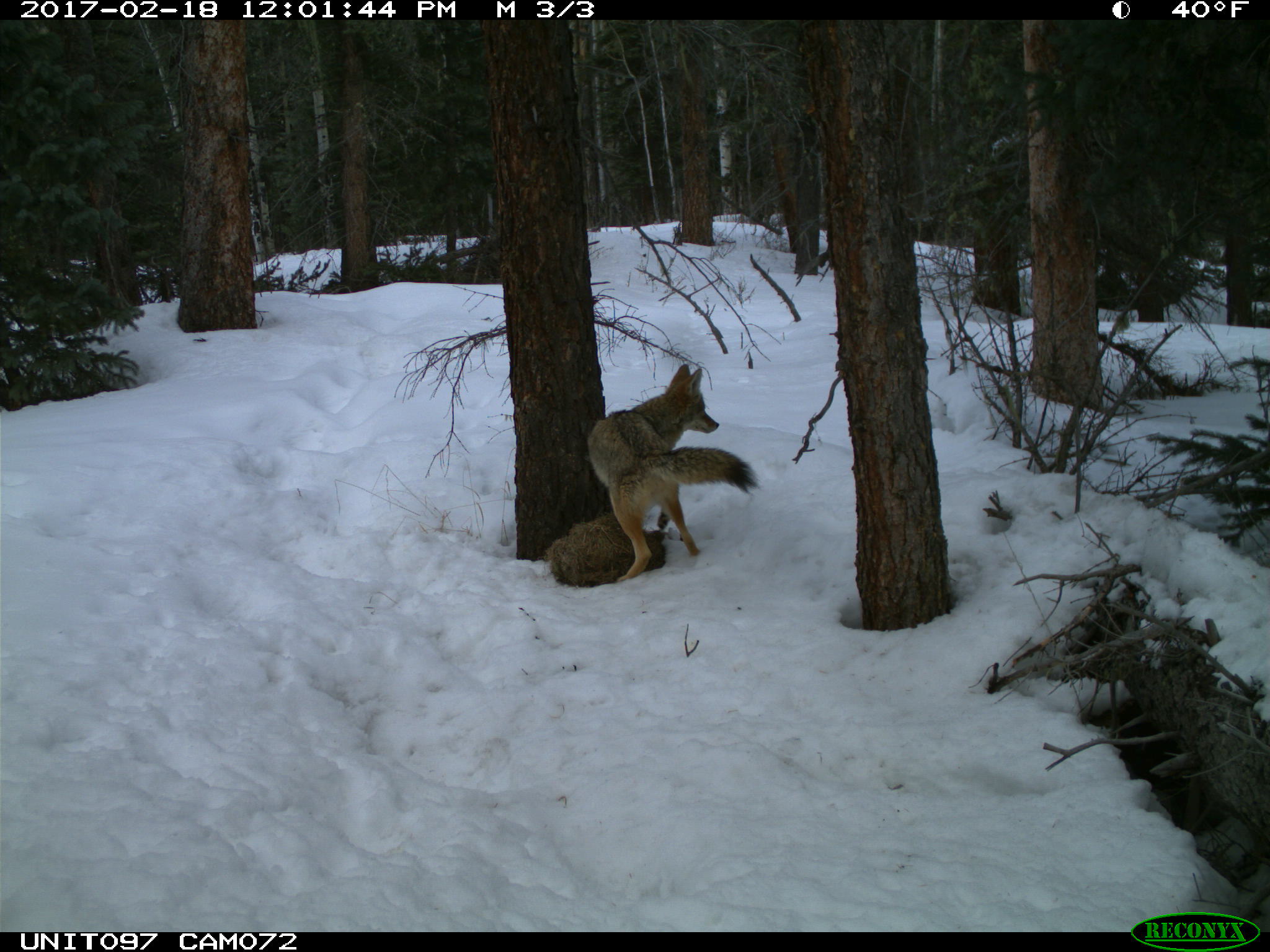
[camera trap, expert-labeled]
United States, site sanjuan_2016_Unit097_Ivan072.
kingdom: Animalia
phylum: Chordata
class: Mammalia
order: Carnivora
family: Canidae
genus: Canis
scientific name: Canis latrans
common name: coyote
Canis latrans (coyote).